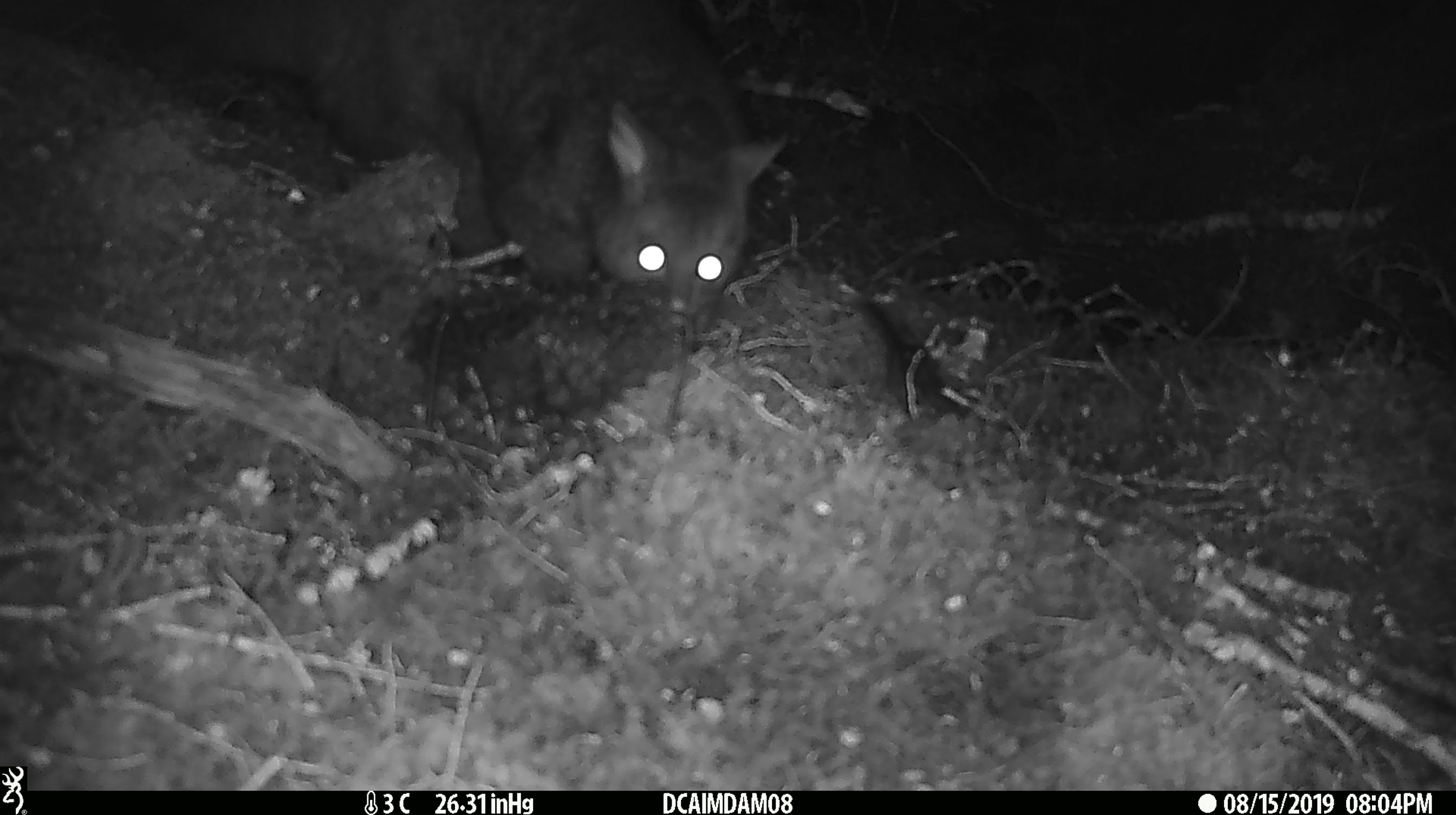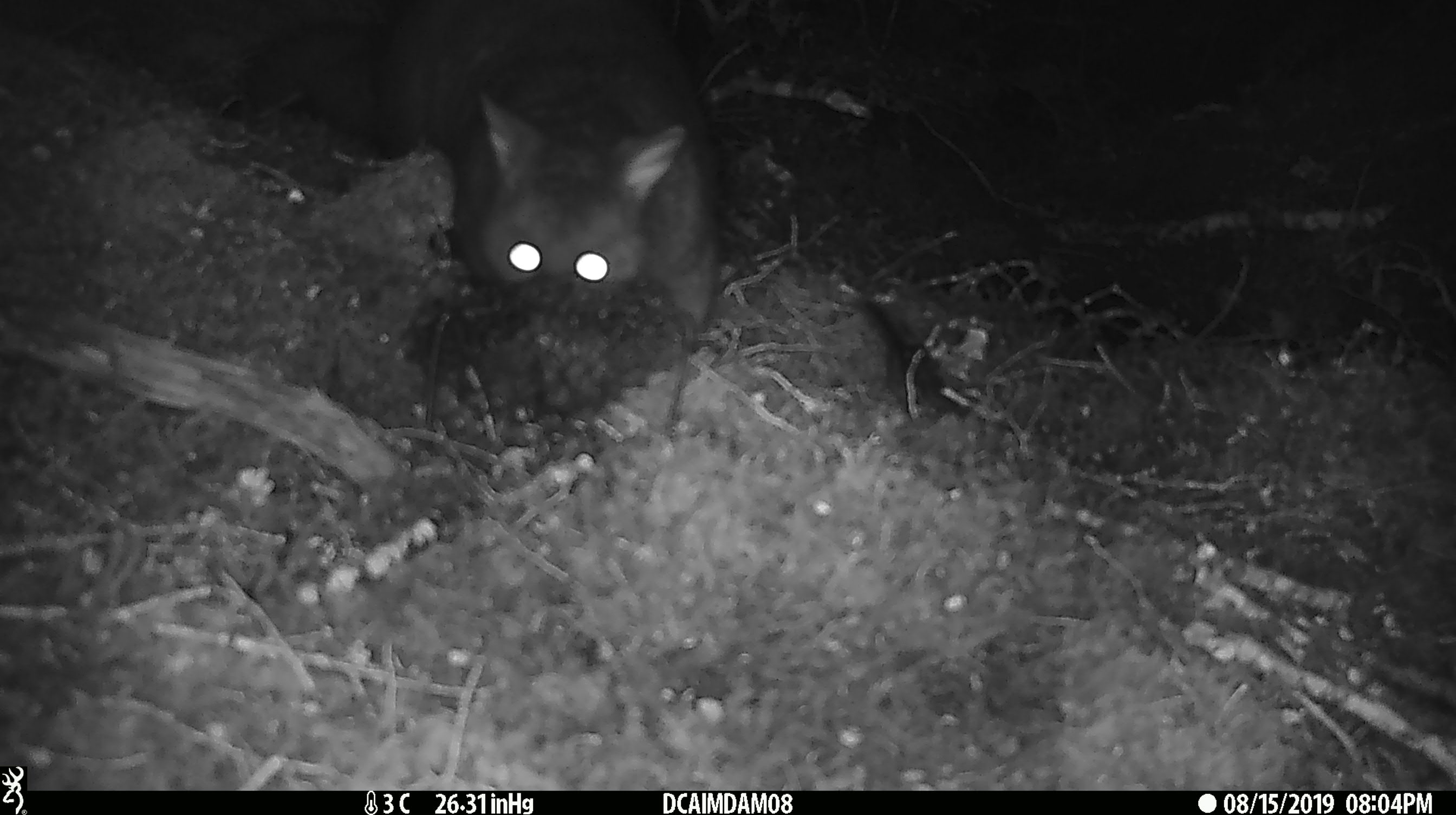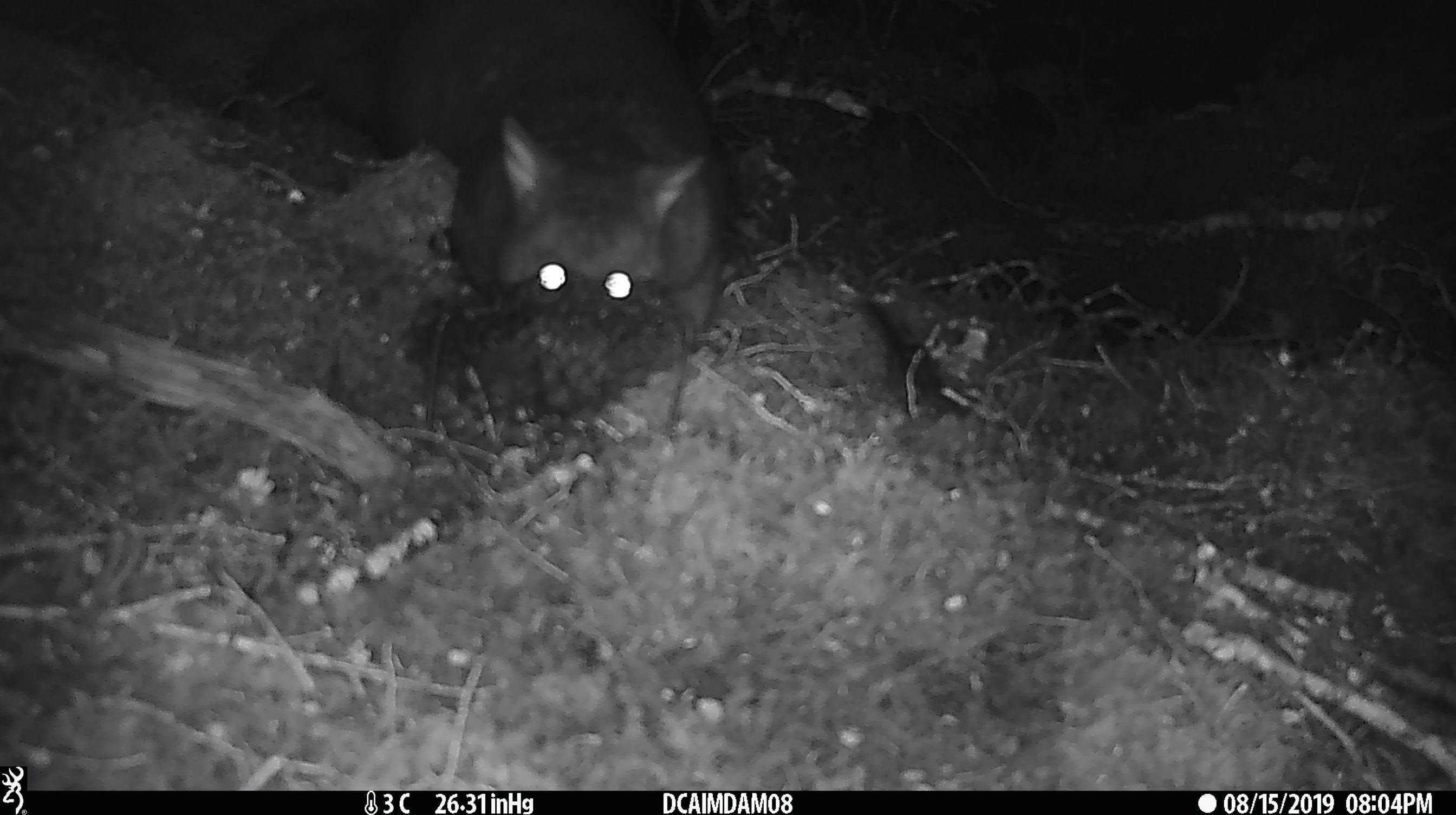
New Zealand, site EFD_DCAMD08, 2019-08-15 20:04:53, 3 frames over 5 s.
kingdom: Animalia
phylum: Chordata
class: Mammalia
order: Diprotodontia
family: Phalangeridae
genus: Trichosurus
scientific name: Trichosurus vulpecula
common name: common brushtail possum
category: possum